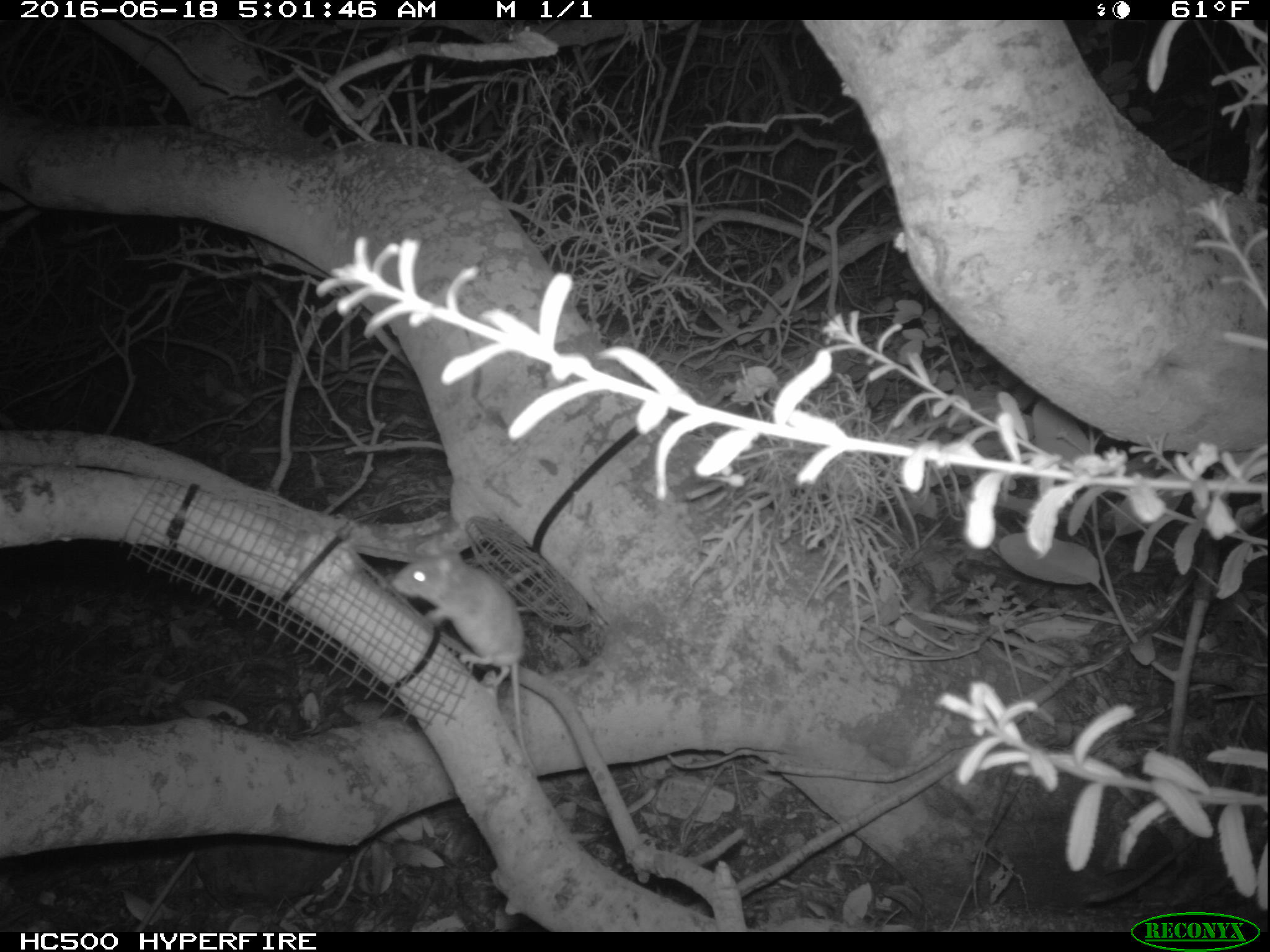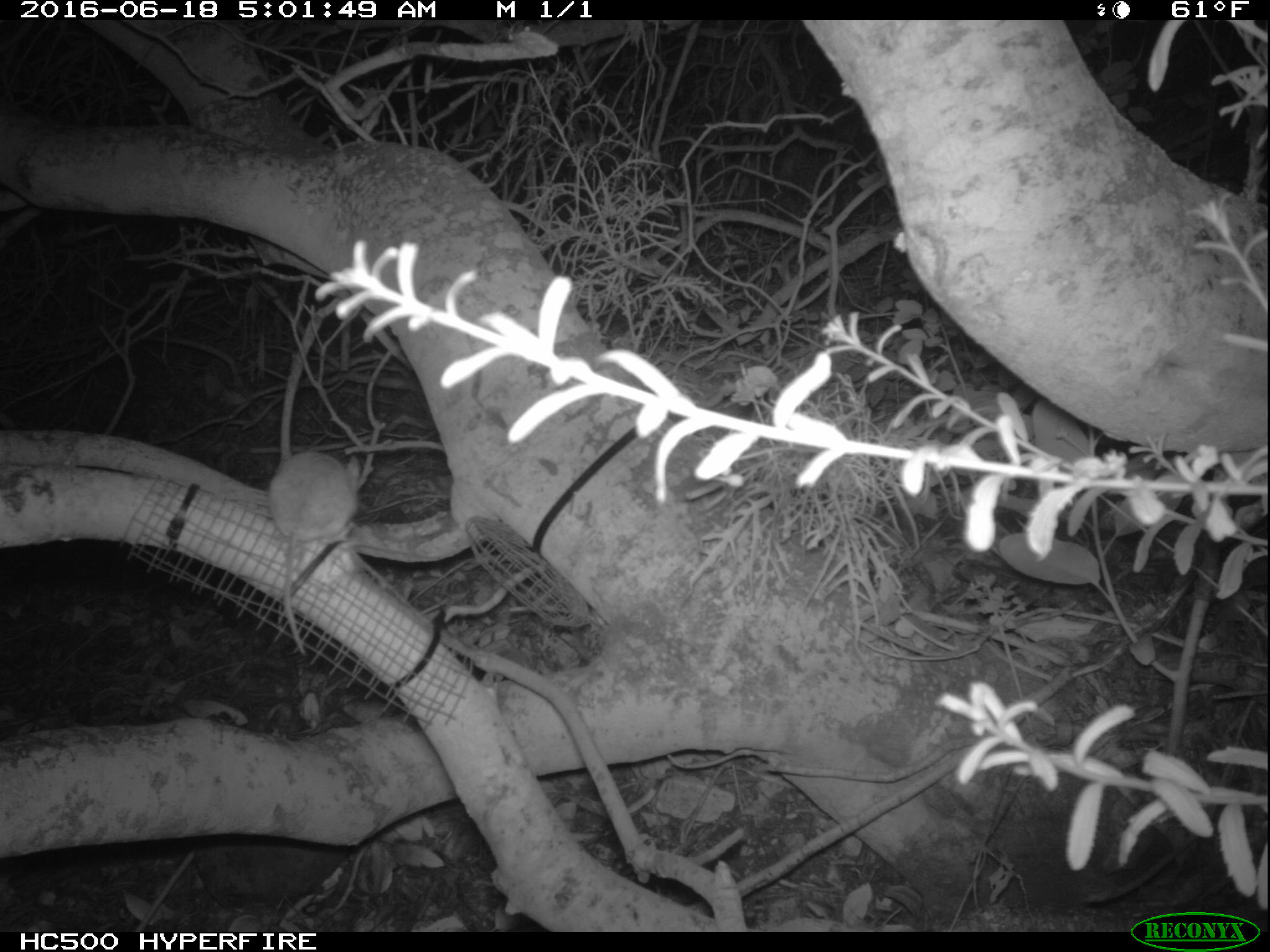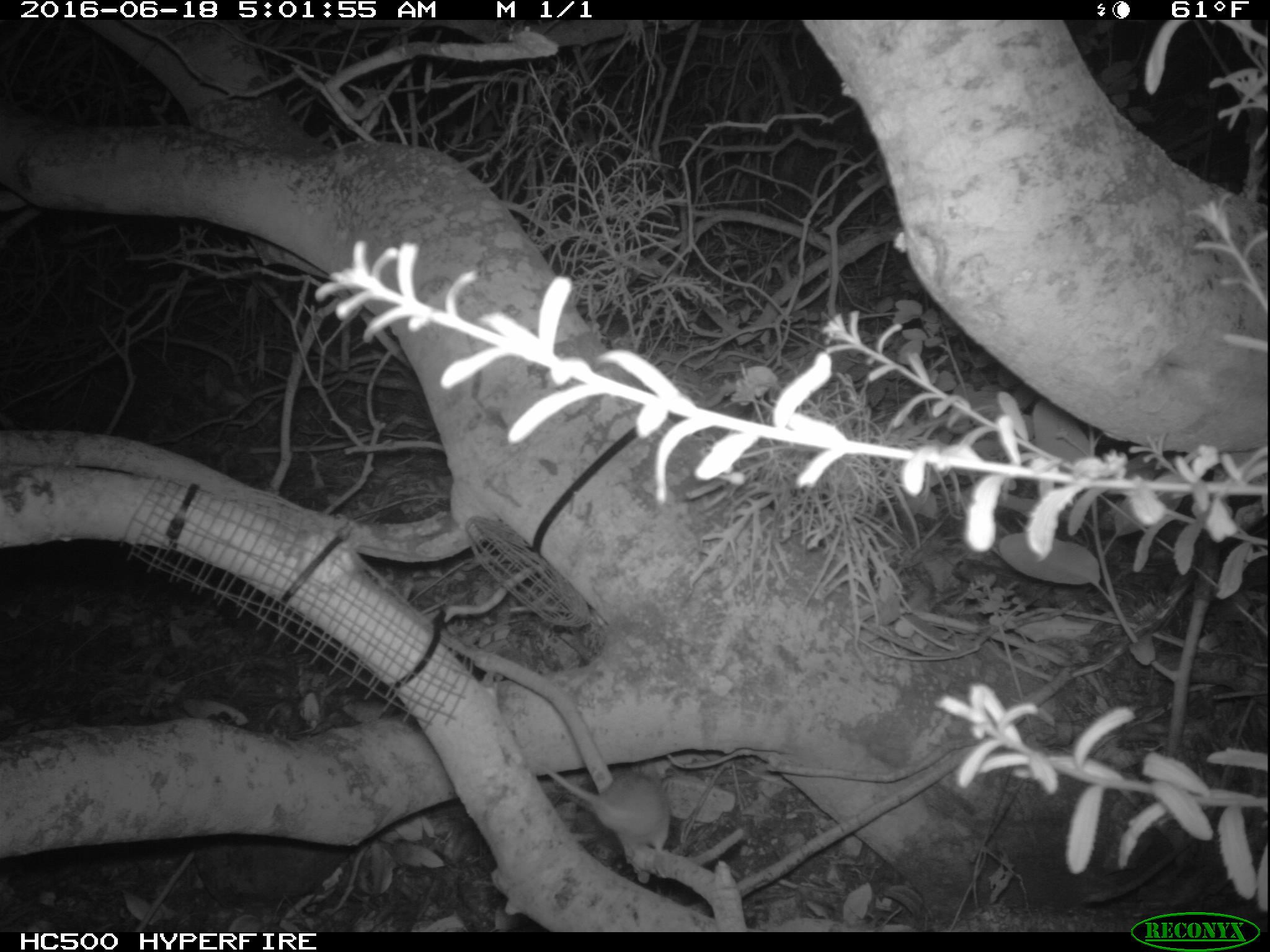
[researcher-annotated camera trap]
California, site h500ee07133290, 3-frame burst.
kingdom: Animalia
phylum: Chordata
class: Mammalia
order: Rodentia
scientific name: Rodentia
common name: rodent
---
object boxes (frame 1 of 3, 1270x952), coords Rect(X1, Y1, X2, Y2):
rodent: Rect(388, 550, 540, 770)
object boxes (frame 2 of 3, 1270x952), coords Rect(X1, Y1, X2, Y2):
rodent: Rect(270, 447, 360, 651)